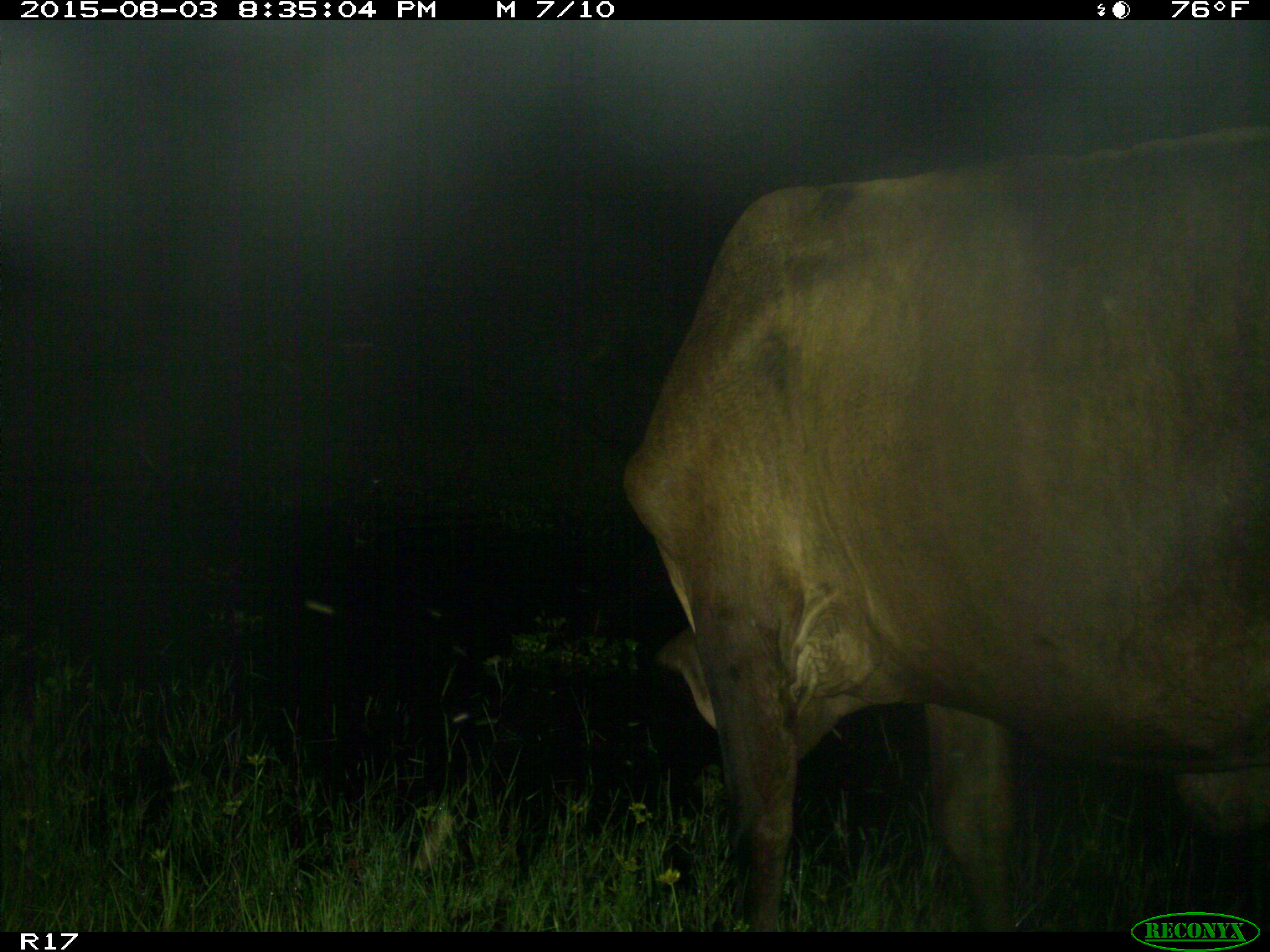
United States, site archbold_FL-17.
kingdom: Animalia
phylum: Chordata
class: Mammalia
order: Artiodactyla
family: Bovidae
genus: Bos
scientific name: Bos taurus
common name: domestic cow